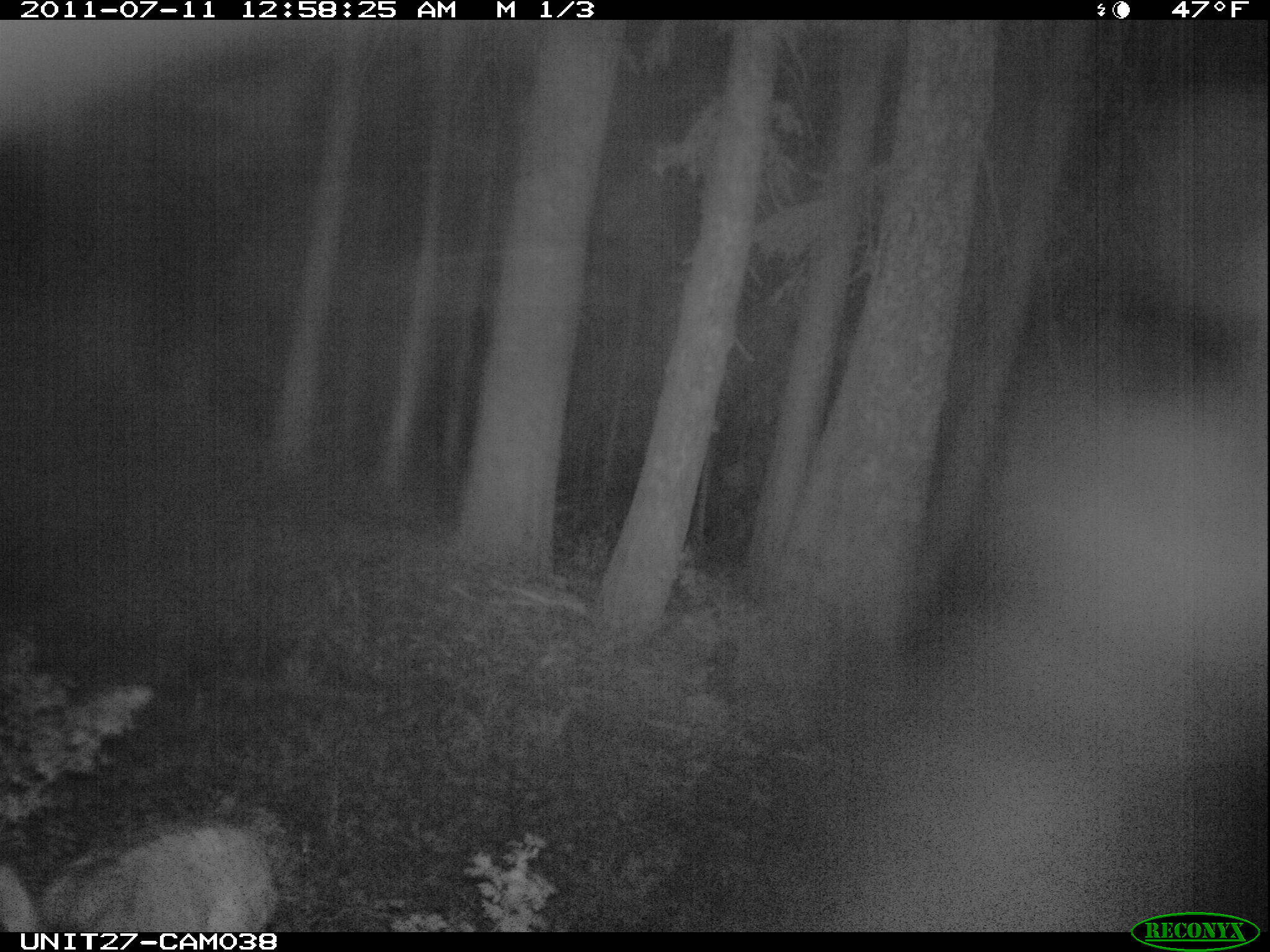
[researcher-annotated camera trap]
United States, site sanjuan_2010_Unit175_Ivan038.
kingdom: Animalia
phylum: Chordata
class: Mammalia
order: Artiodactyla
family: Cervidae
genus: Cervus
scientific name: Cervus elaphus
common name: red deer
Cervus elaphus (red deer).